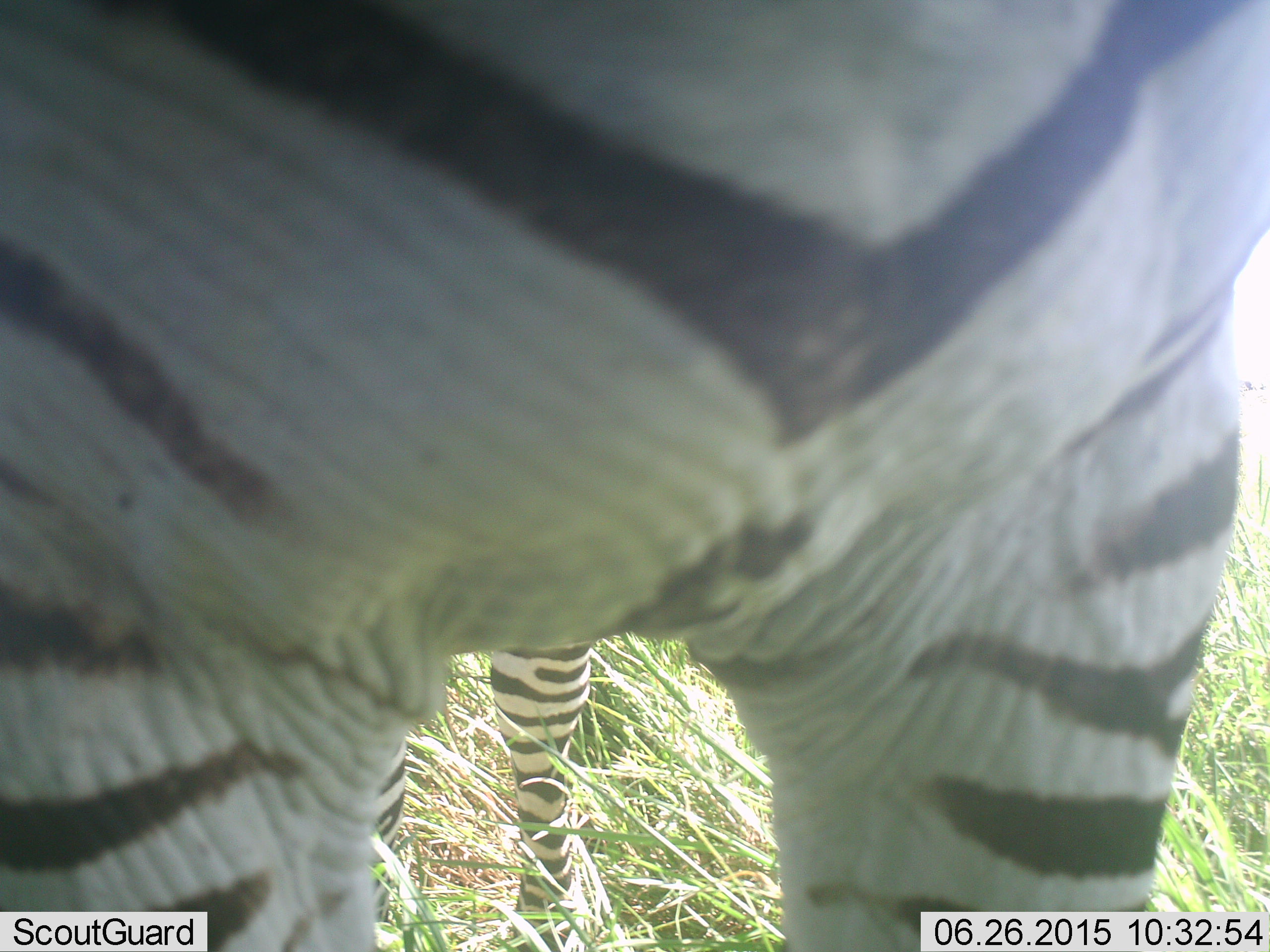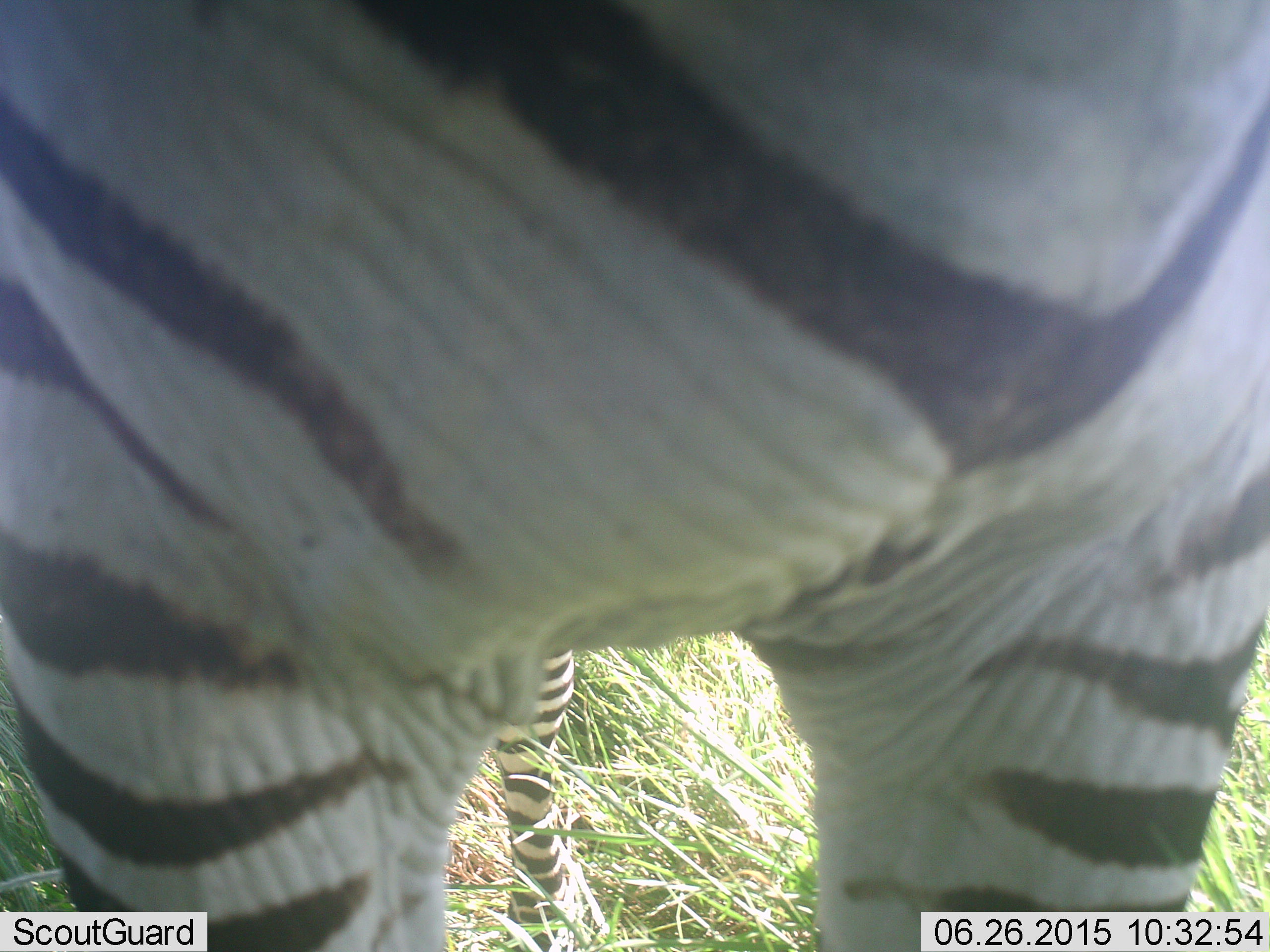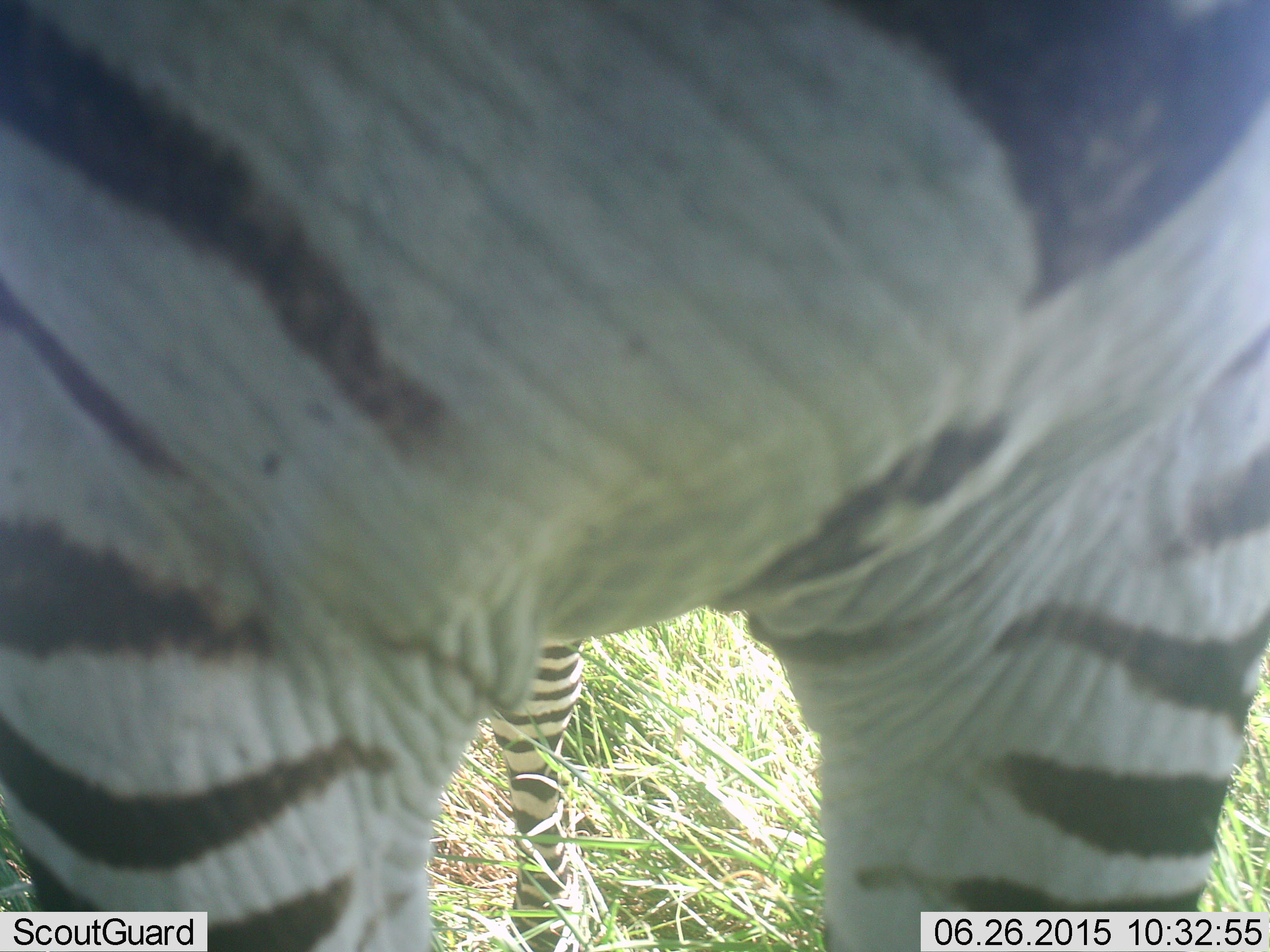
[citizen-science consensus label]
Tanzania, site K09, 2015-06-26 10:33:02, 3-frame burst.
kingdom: Animalia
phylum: Chordata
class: Mammalia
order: Perissodactyla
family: Equidae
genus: Equus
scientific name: Equus quagga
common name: plains zebra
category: zebra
Zebra (plains zebra) (Equus quagga), count 1. Behavior (volunteer vote fractions): standing 100%, resting 0%, moving 0%, interacting 0%. Young present (vote fraction): 20%. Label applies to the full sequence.